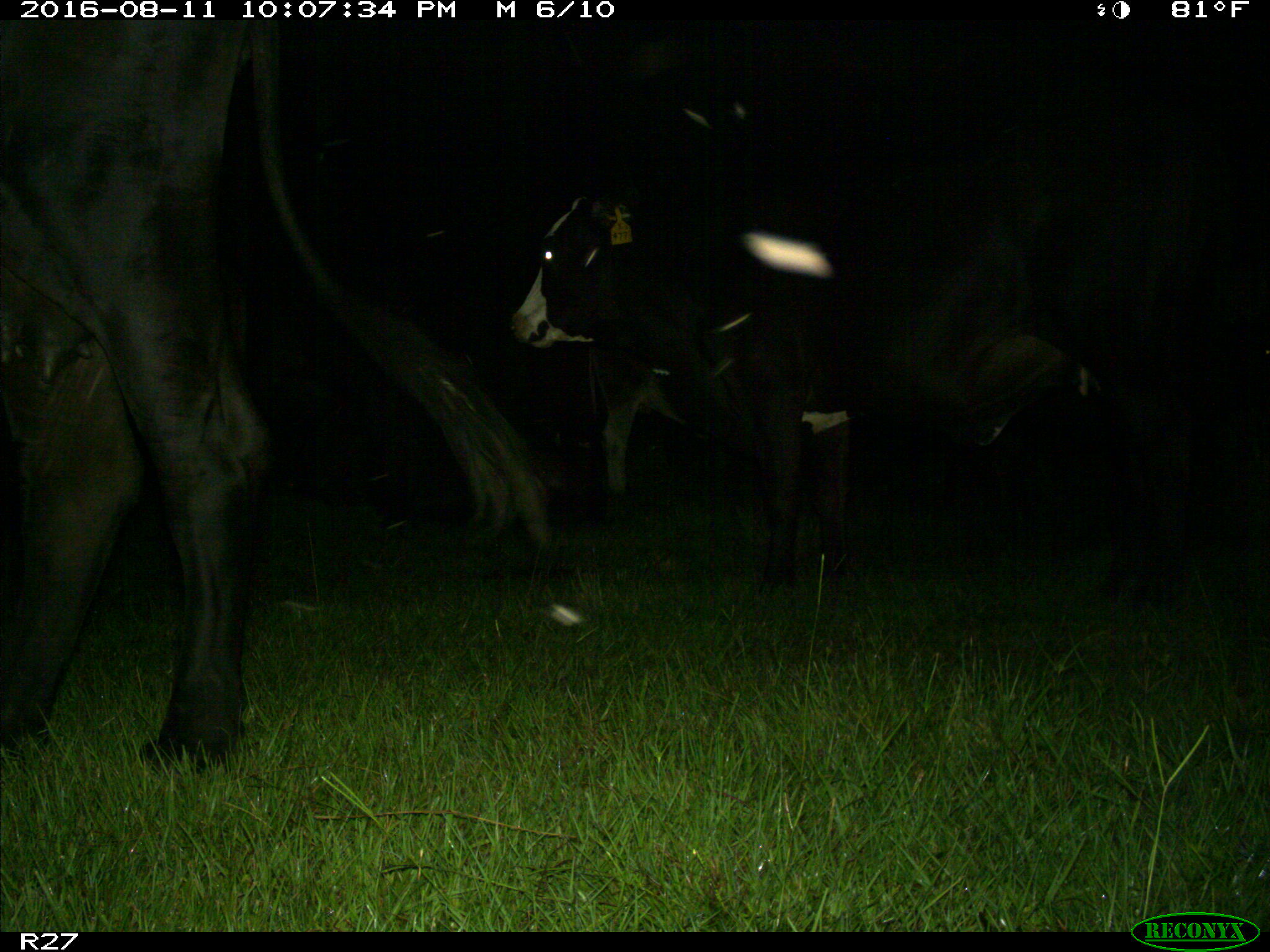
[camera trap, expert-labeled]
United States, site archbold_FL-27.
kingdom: Animalia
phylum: Chordata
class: Mammalia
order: Artiodactyla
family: Bovidae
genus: Bos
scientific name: Bos taurus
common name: domestic cow